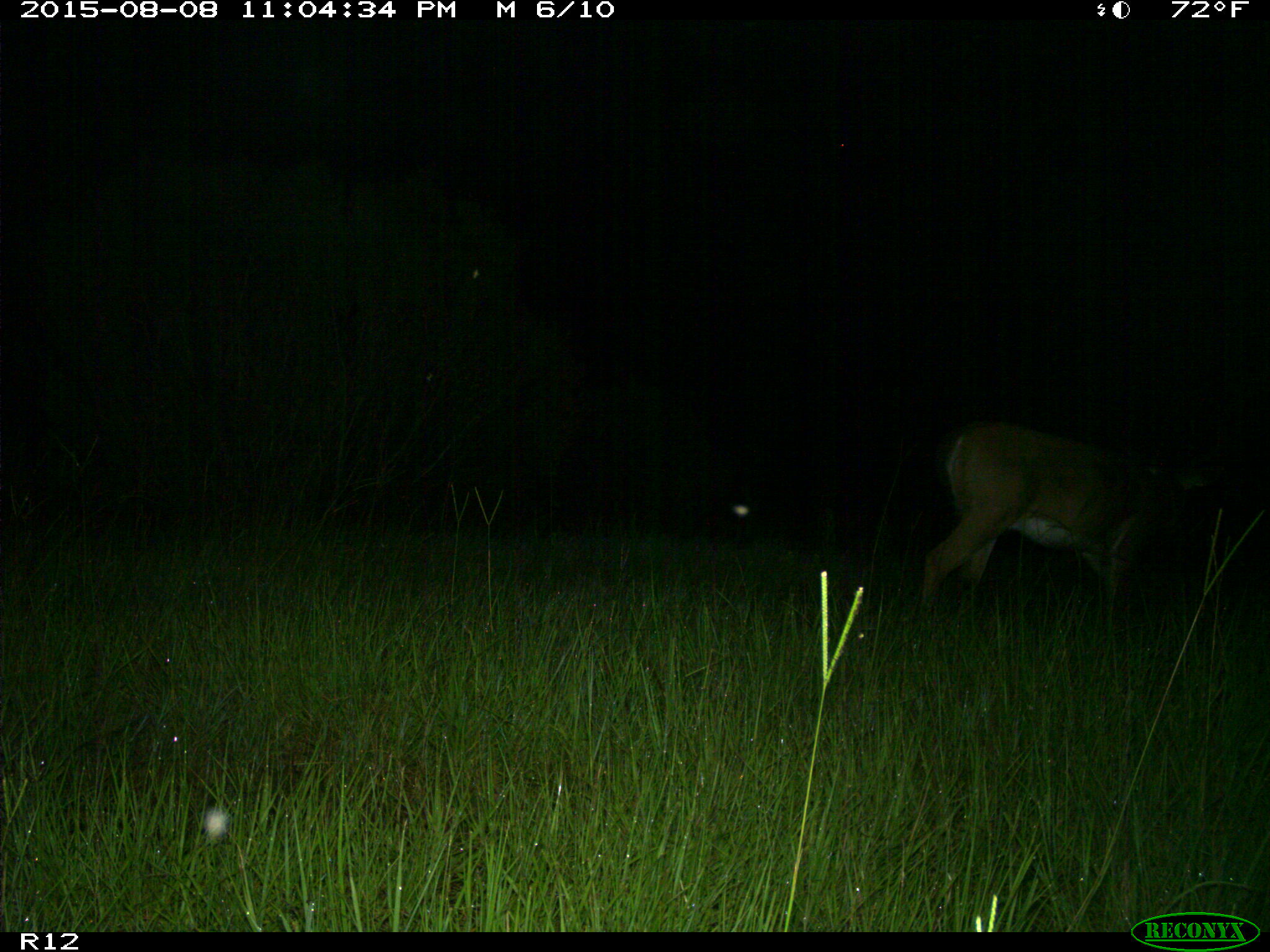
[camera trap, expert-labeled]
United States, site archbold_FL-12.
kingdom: Animalia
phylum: Chordata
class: Mammalia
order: Artiodactyla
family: Cervidae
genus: Odocoileus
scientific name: Odocoileus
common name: deer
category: unidentified deer